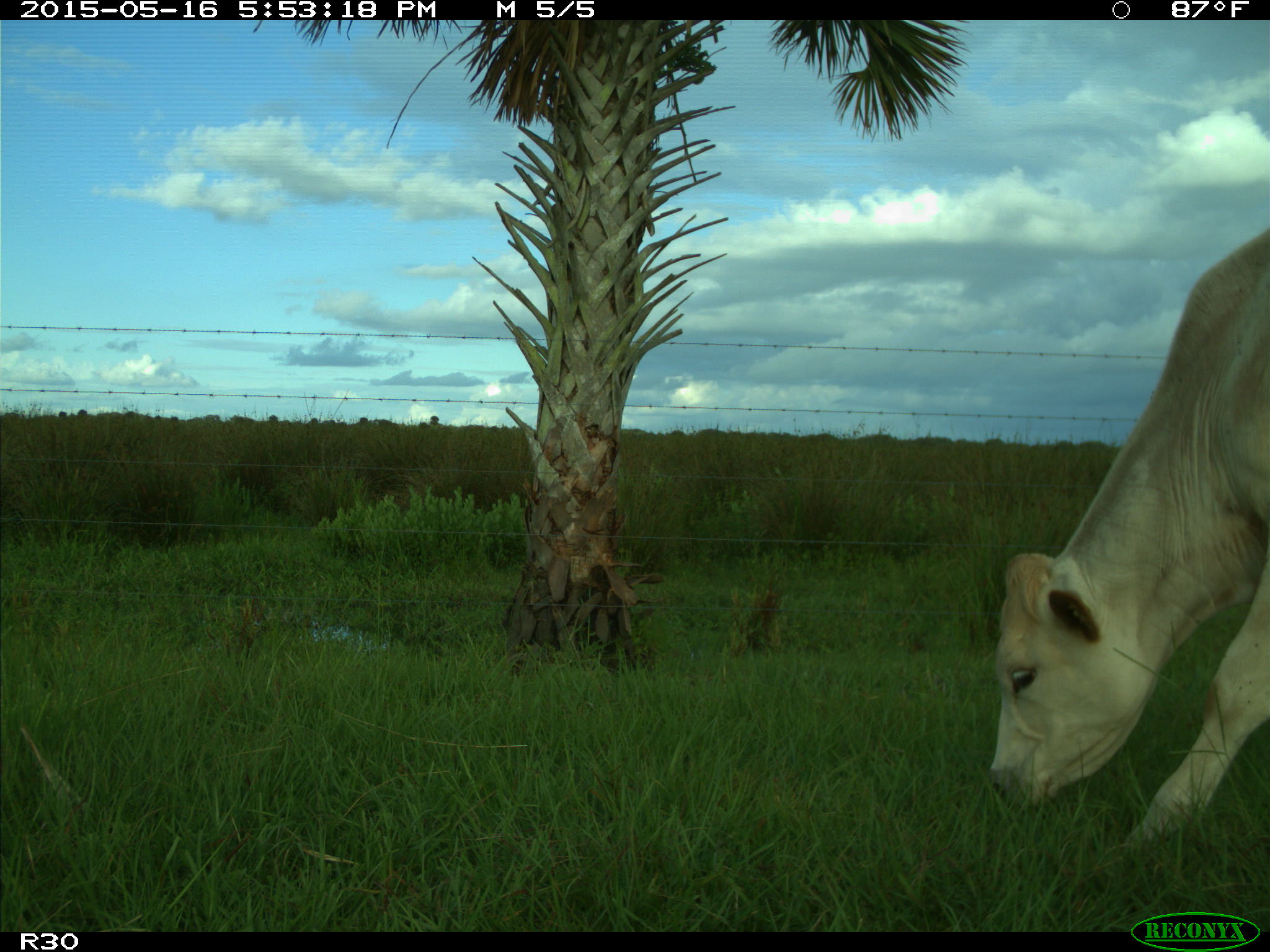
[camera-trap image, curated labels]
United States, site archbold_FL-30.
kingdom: Animalia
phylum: Chordata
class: Mammalia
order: Artiodactyla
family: Bovidae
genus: Bos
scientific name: Bos taurus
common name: domestic cow